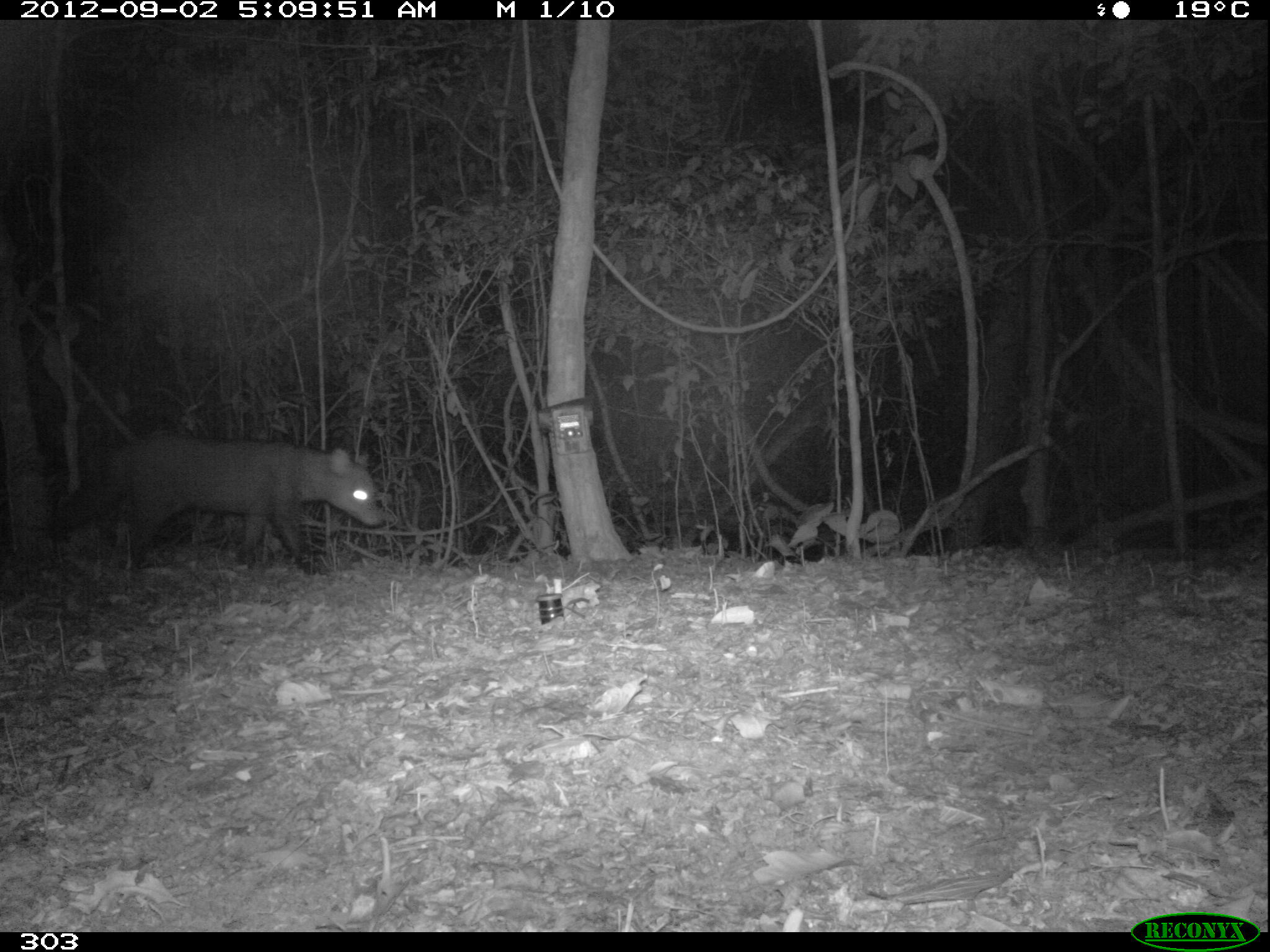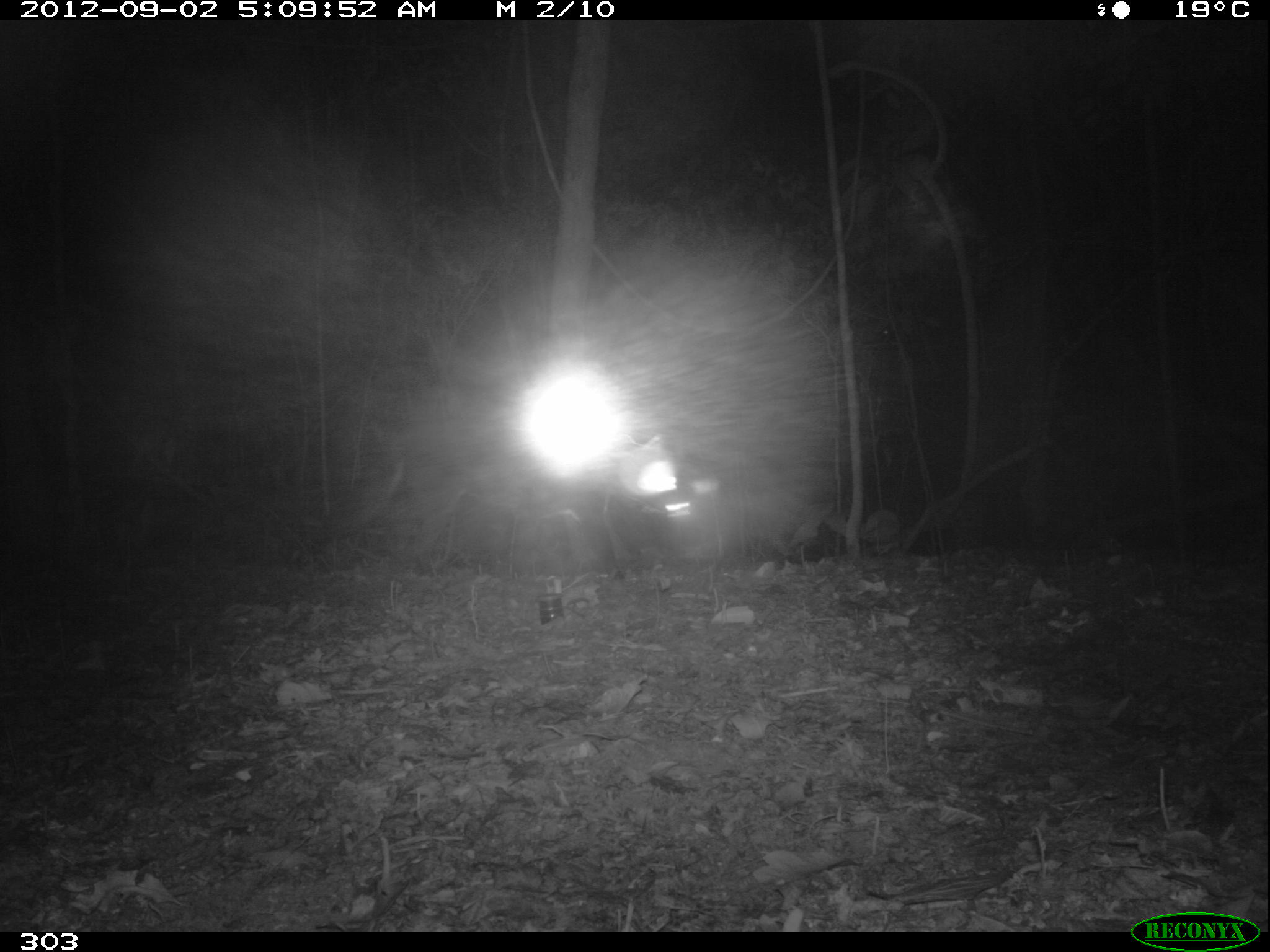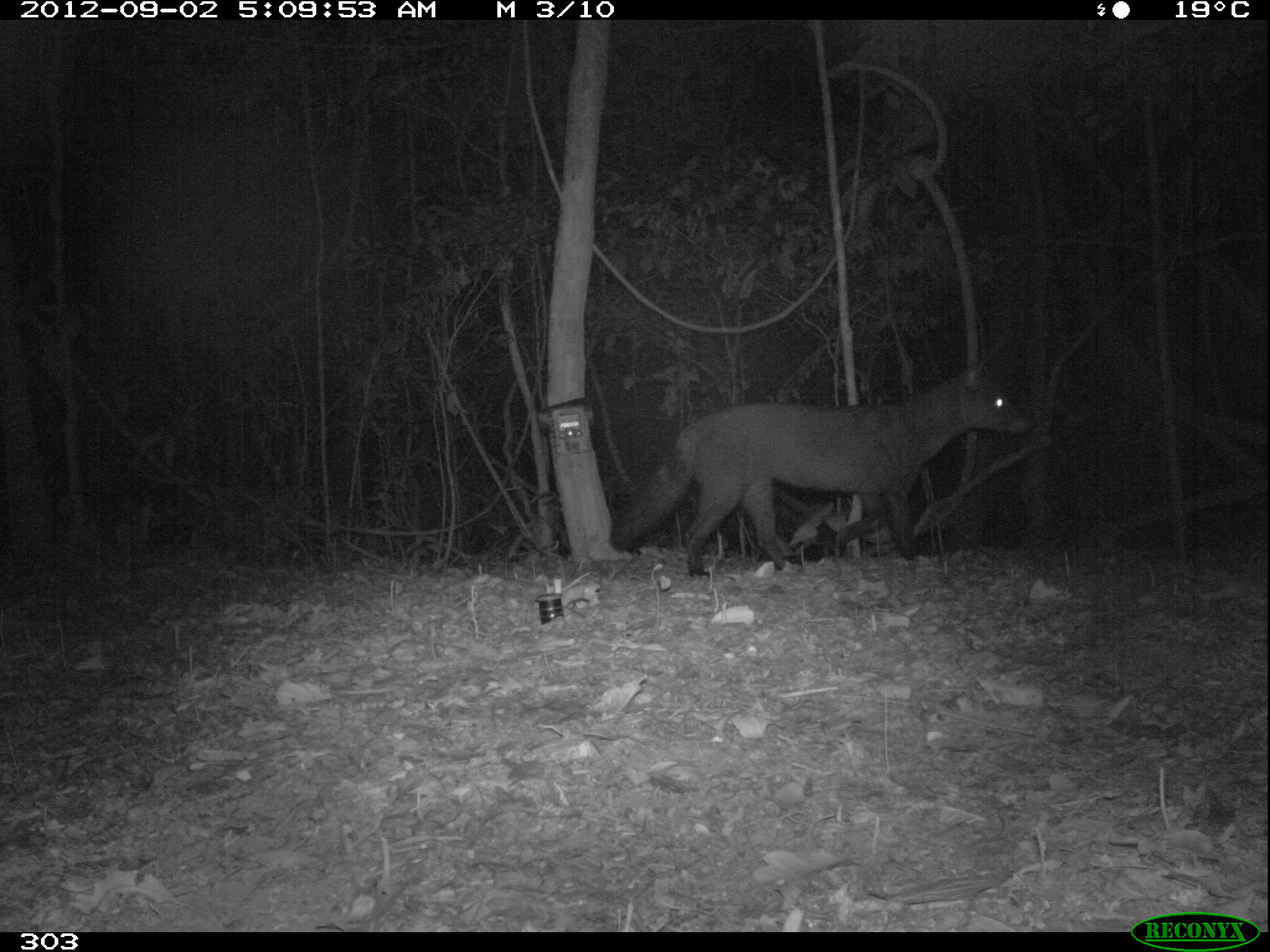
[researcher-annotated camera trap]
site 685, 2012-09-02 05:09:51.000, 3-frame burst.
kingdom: Animalia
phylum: Chordata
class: Mammalia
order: Carnivora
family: Canidae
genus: Atelocynus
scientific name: Atelocynus microtis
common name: short-eared dog